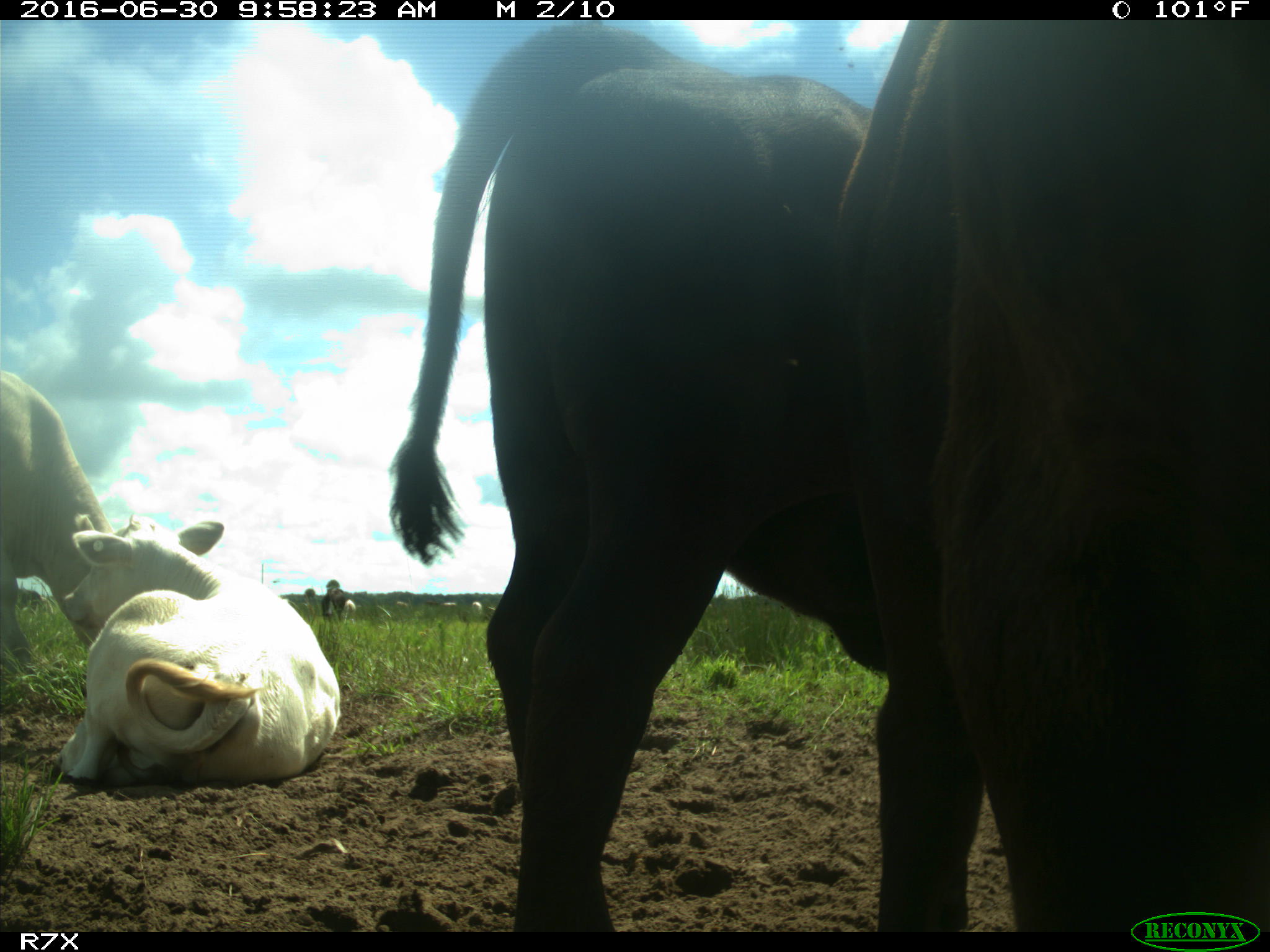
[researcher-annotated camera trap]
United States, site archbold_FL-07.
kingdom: Animalia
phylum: Chordata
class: Mammalia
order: Artiodactyla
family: Bovidae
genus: Bos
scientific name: Bos taurus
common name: domestic cow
Bos taurus (domestic cow).